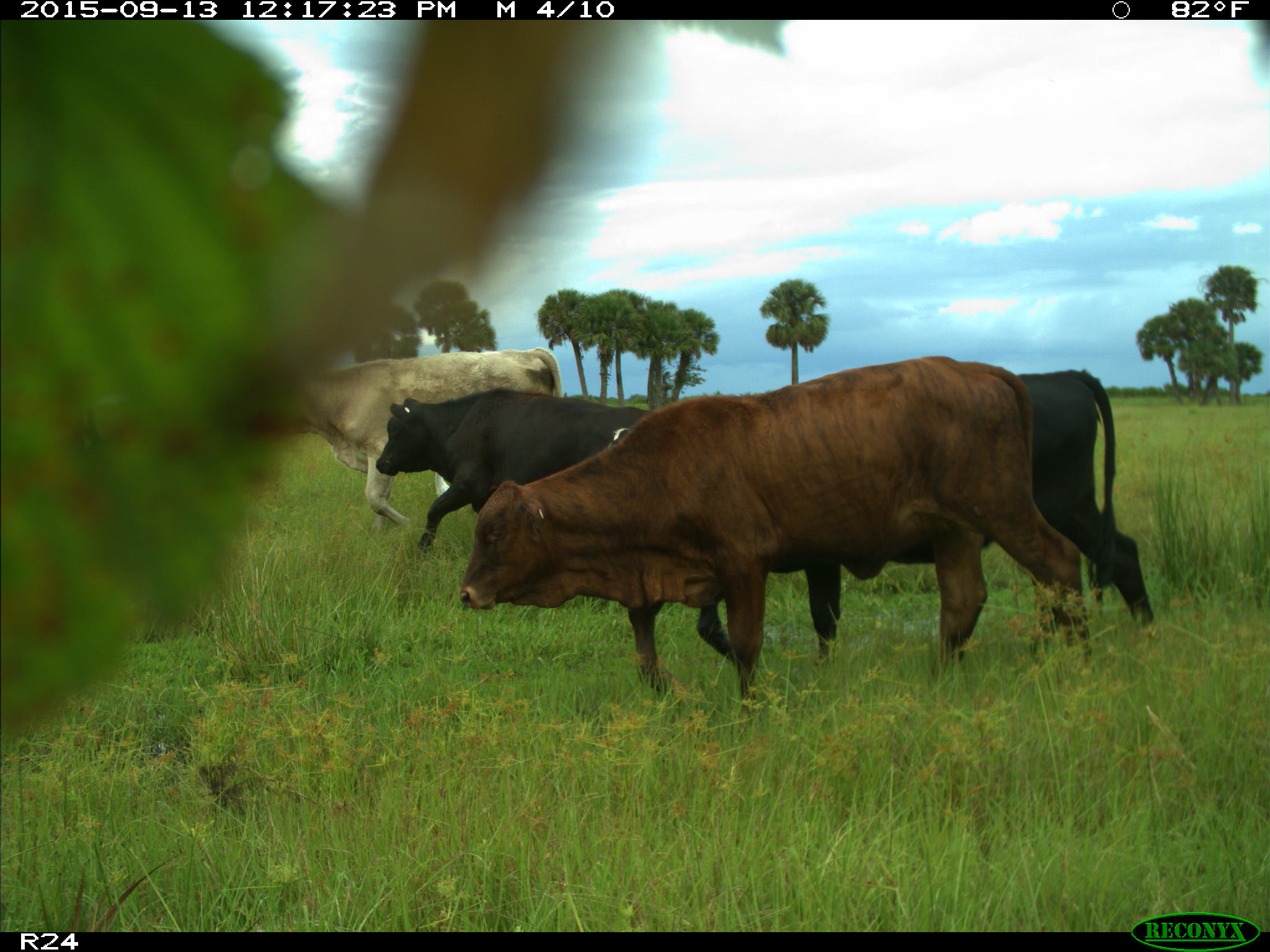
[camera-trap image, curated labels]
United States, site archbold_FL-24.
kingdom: Animalia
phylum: Chordata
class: Mammalia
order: Artiodactyla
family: Bovidae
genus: Bos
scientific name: Bos taurus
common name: domestic cow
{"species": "Bos taurus (domestic cow)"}